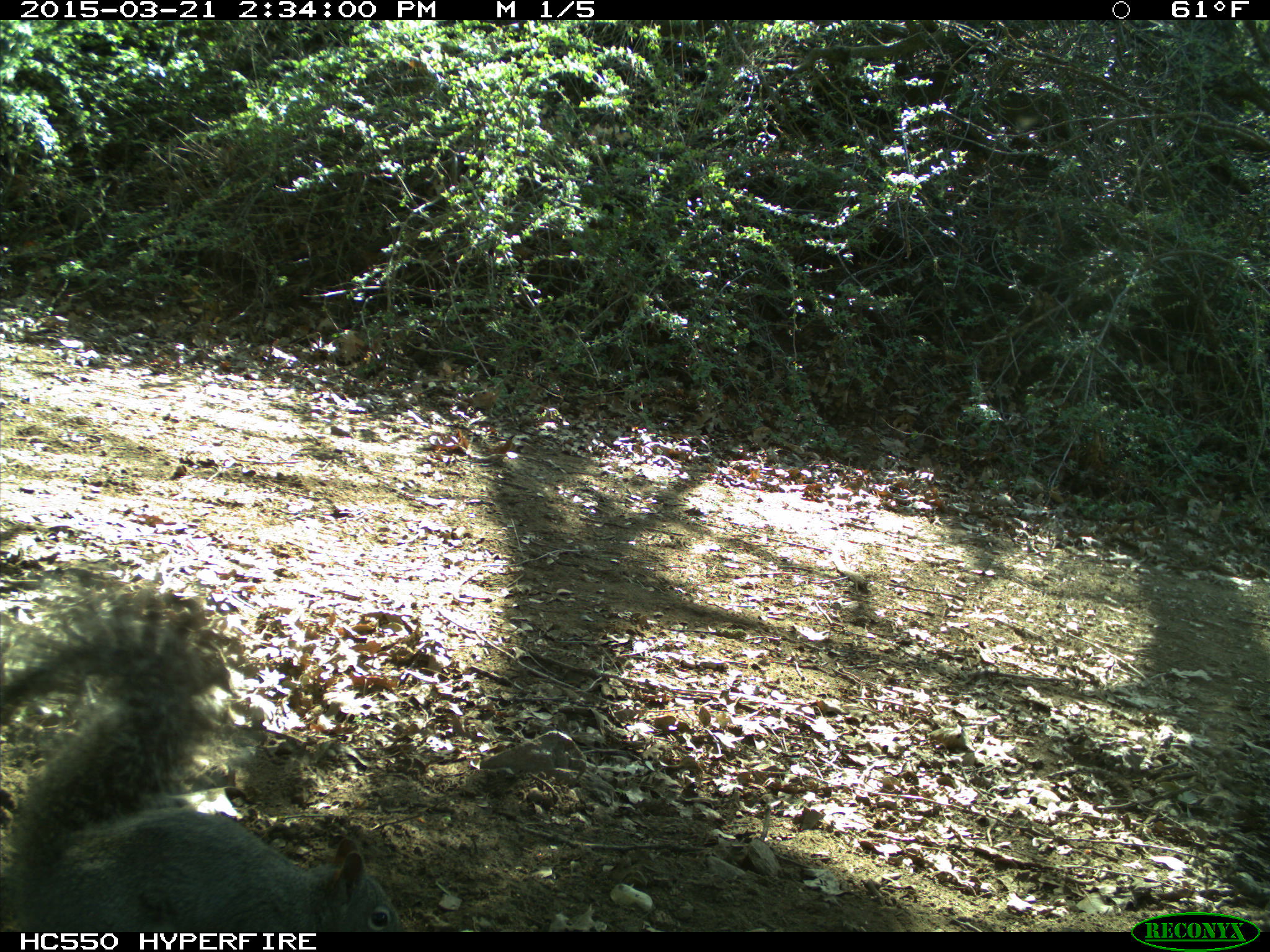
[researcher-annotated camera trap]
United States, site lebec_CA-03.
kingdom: Animalia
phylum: Chordata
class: Mammalia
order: Rodentia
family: Sciuridae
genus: Sciurus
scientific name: Sciurus carolinensis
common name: eastern gray squirrel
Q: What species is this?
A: Sciurus carolinensis (eastern gray squirrel).